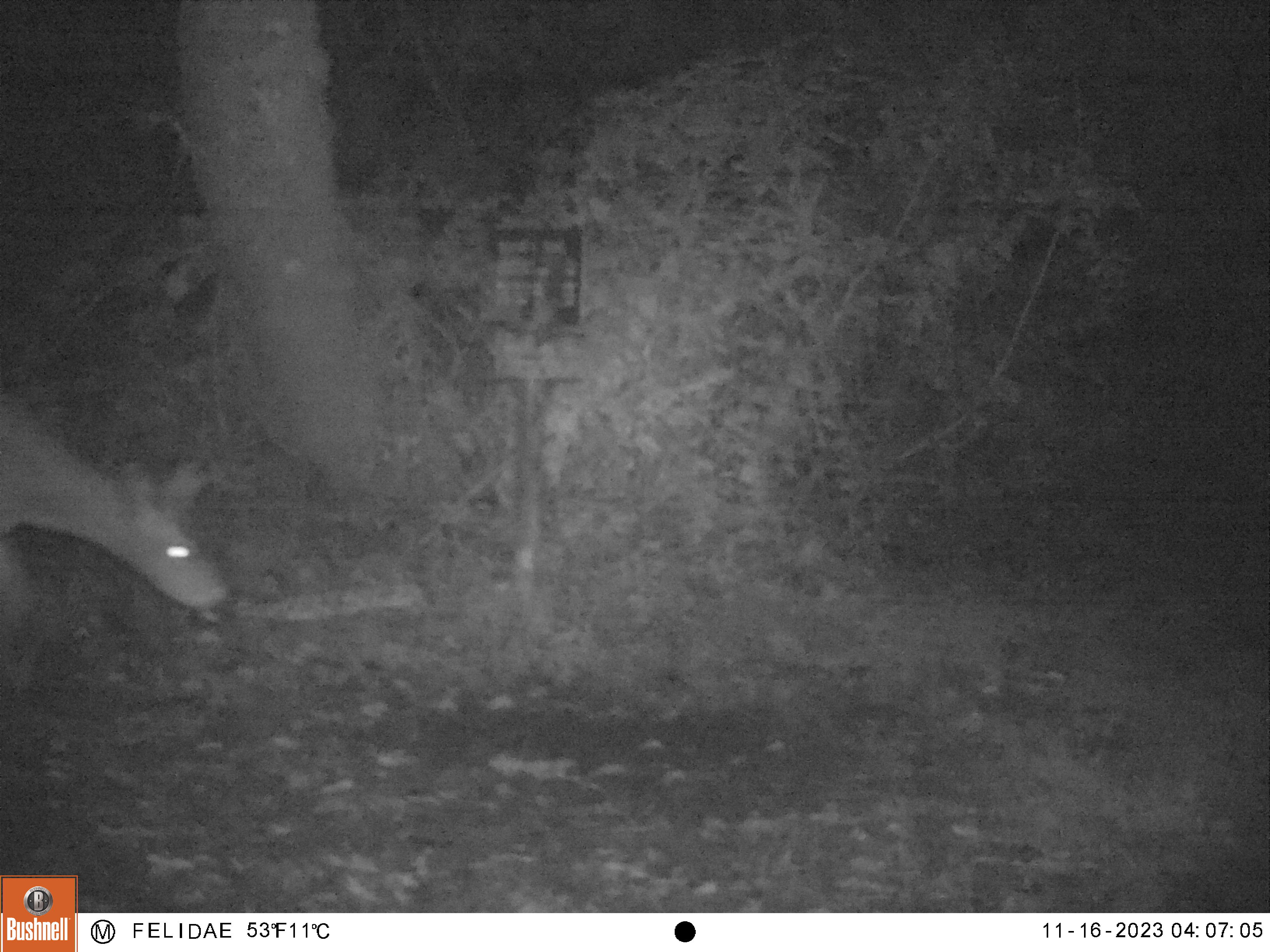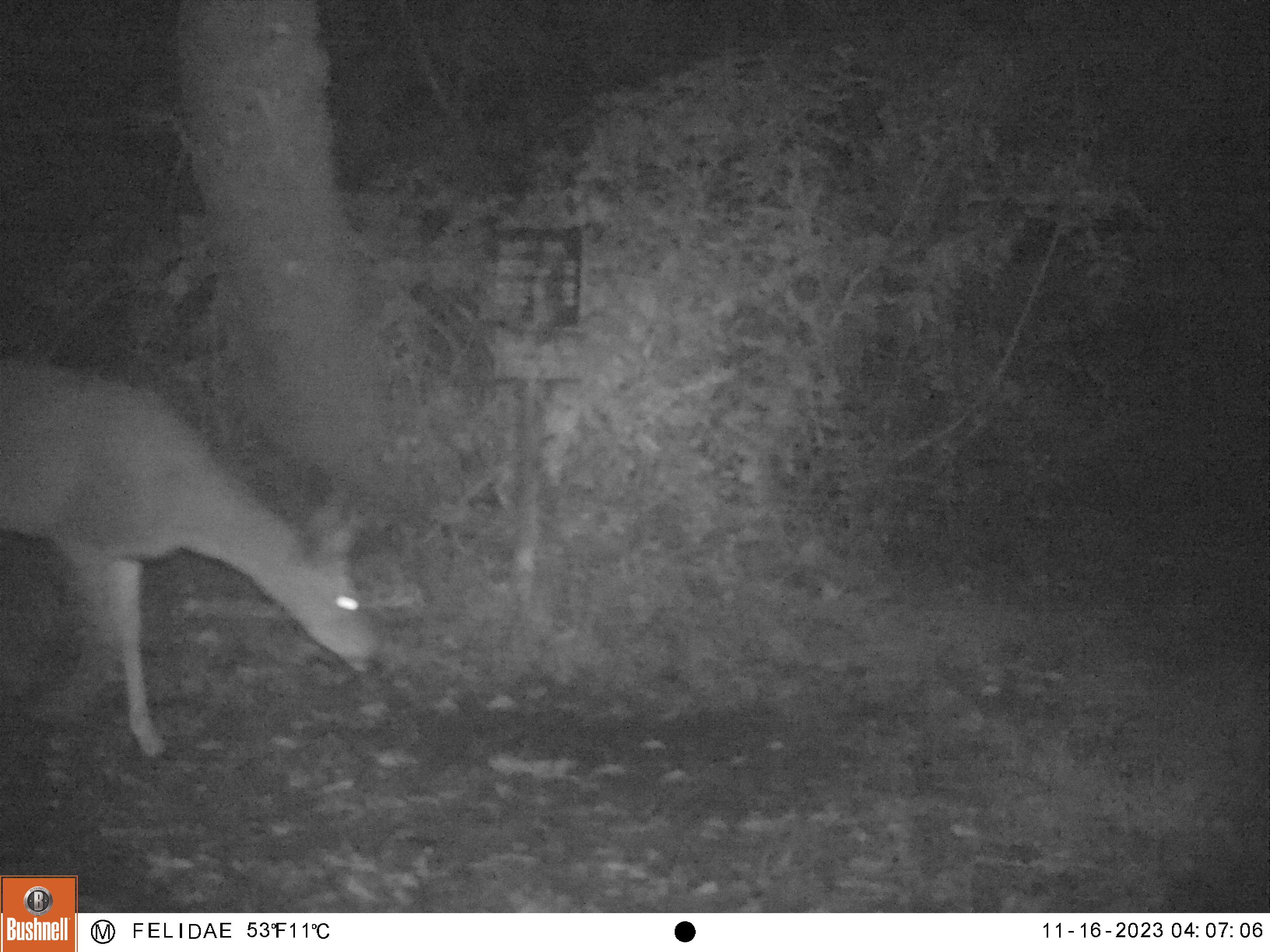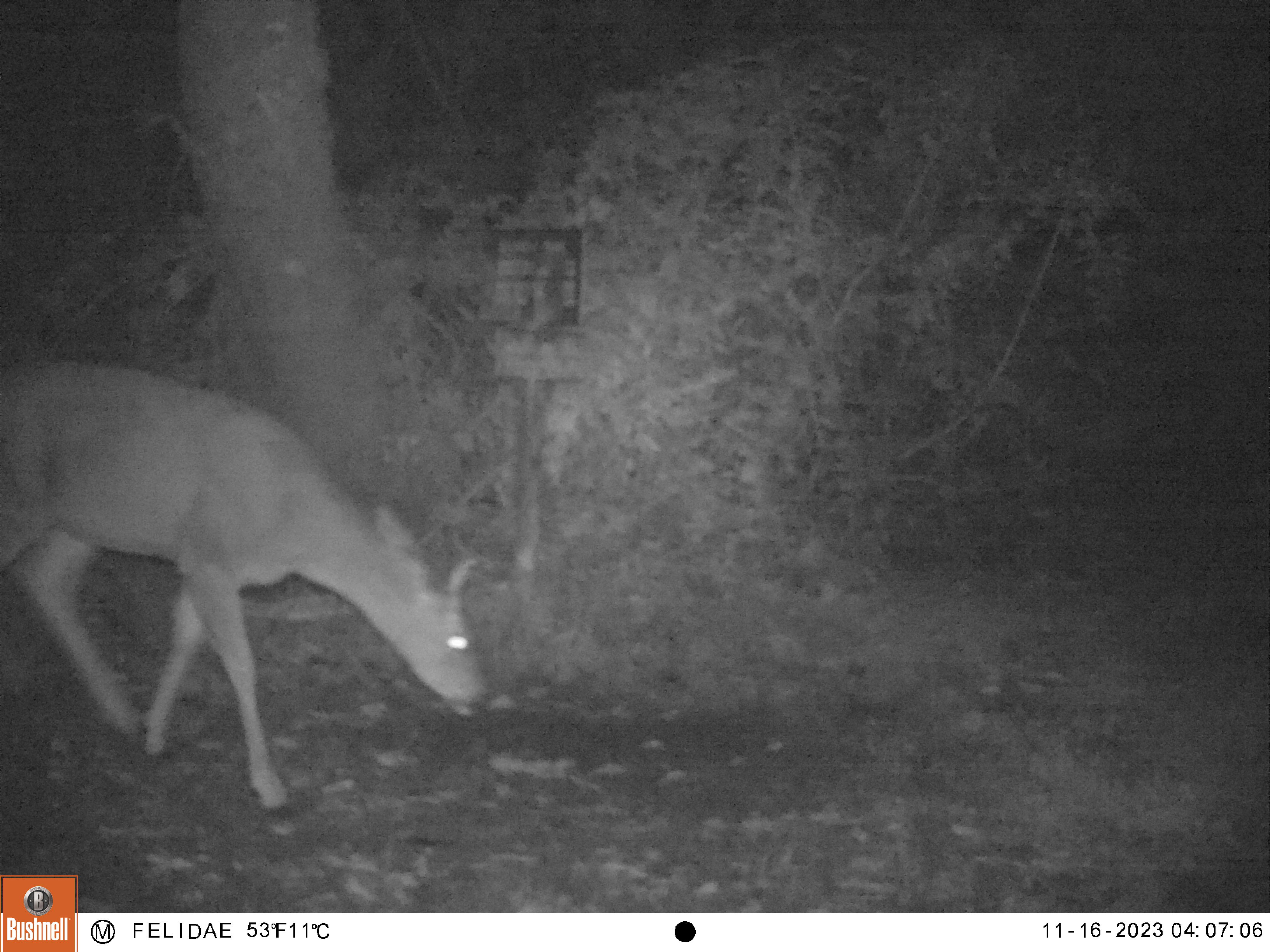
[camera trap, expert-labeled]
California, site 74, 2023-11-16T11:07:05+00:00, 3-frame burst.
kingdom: Animalia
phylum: Chordata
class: Mammalia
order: Artiodactyla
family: Cervidae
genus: Odocoileus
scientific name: Odocoileus hemionus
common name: mule deer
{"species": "mule deer (Odocoileus hemionus)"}